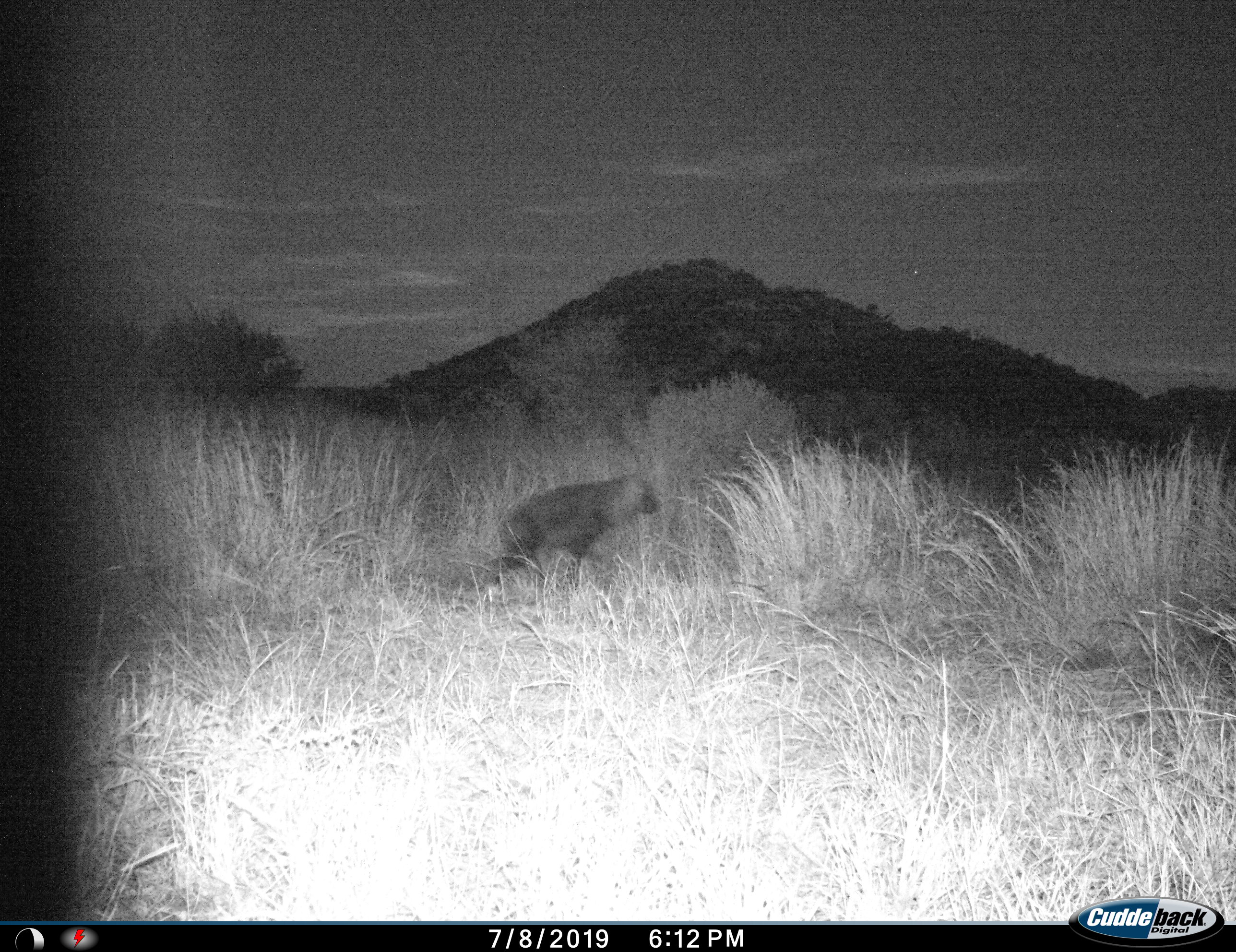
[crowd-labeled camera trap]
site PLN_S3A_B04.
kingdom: Animalia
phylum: Chordata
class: Mammalia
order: Carnivora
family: Hyaenidae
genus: Parahyaena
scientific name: Parahyaena brunnea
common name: brown hyena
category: hyenabrown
Hyenabrown (brown hyena) (Parahyaena brunnea), count 1. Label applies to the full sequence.